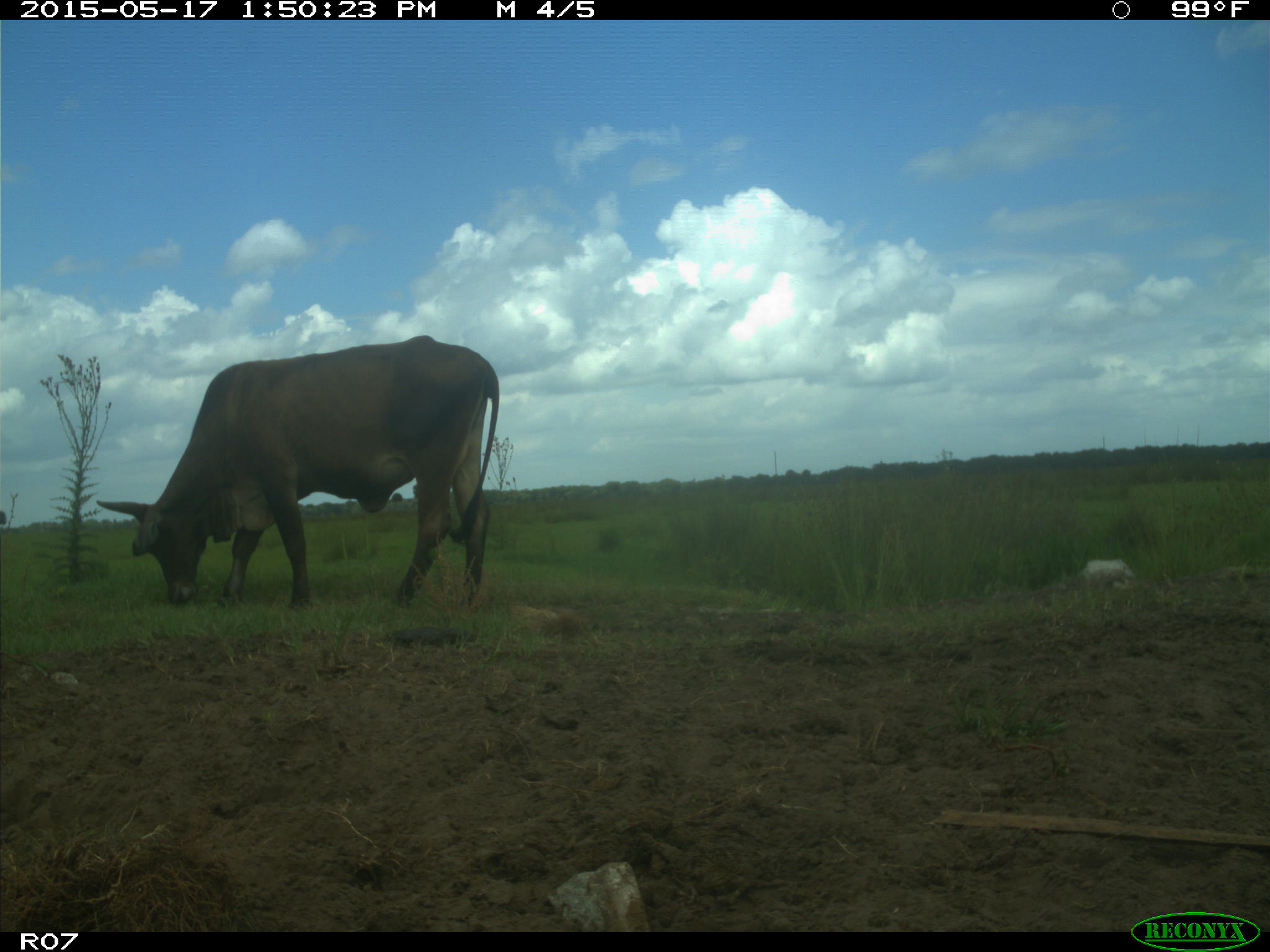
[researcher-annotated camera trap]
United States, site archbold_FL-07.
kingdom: Animalia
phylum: Chordata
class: Mammalia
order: Artiodactyla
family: Bovidae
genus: Bos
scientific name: Bos taurus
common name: domestic cow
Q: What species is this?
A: Bos taurus (domestic cow).